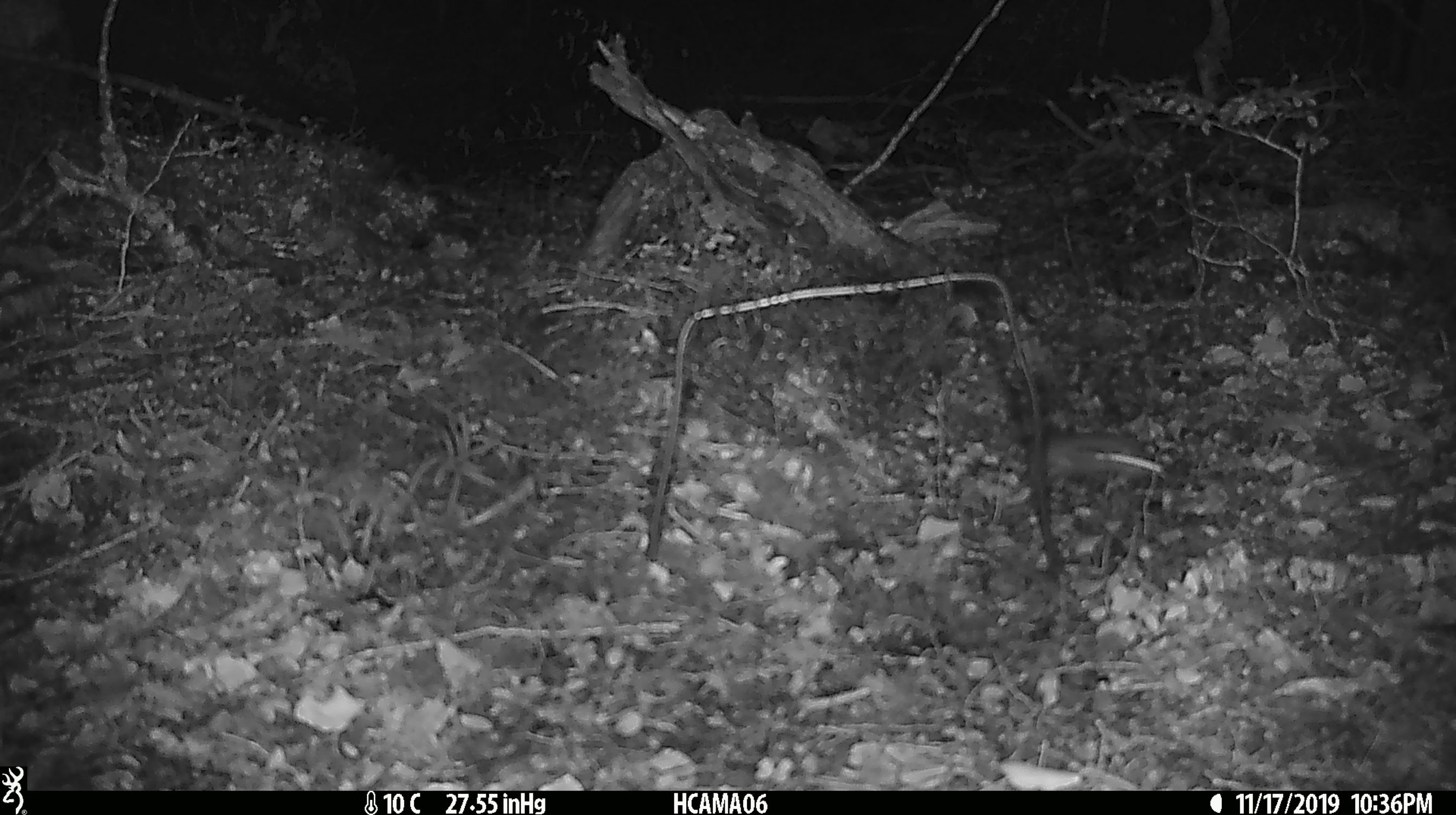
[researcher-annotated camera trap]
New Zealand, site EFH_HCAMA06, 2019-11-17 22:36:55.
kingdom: Animalia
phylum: Chordata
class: Mammalia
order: Rodentia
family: Muridae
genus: Mus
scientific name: Mus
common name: mouse